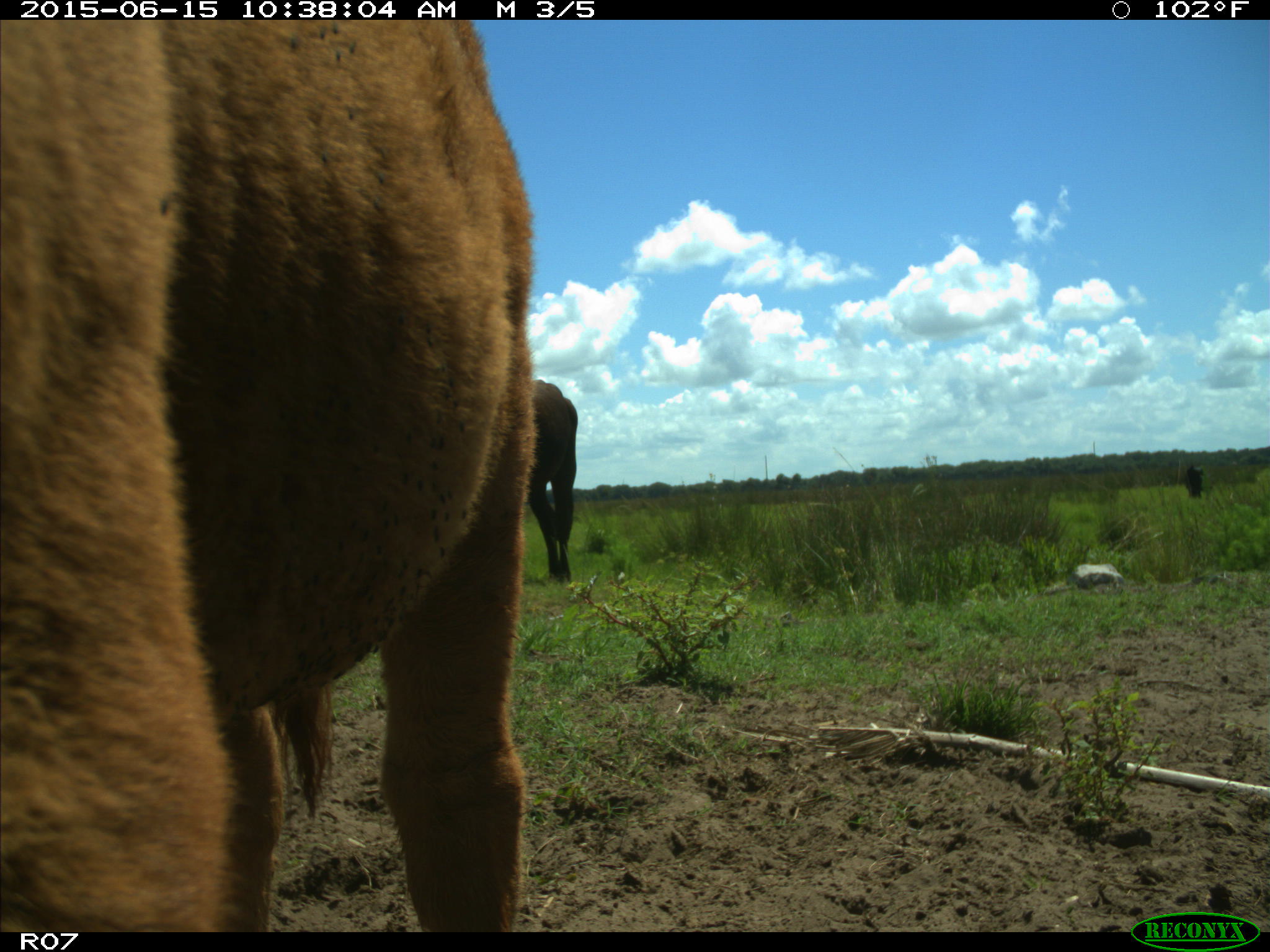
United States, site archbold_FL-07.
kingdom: Animalia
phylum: Chordata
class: Mammalia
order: Artiodactyla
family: Bovidae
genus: Bos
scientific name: Bos taurus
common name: domestic cow